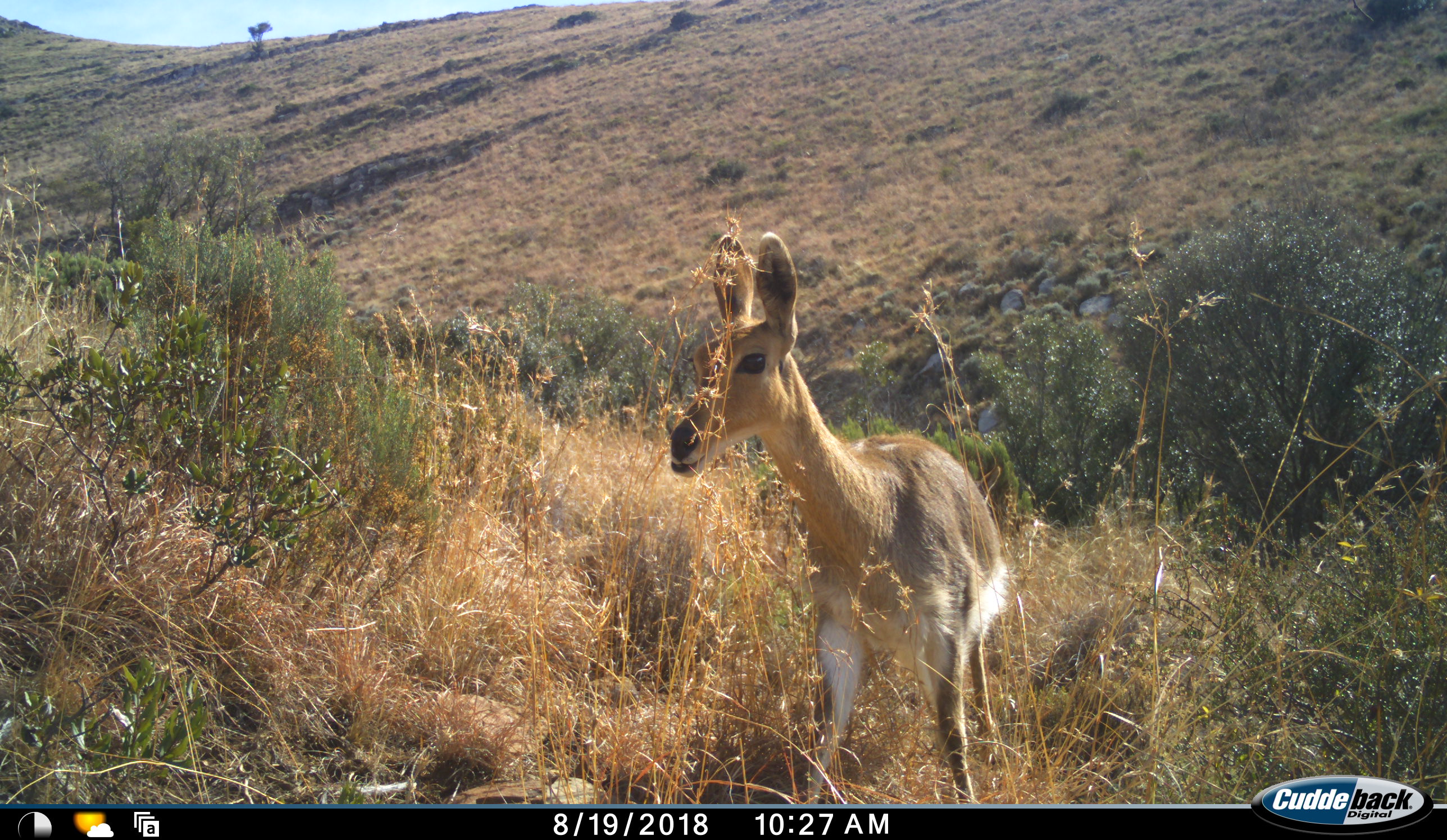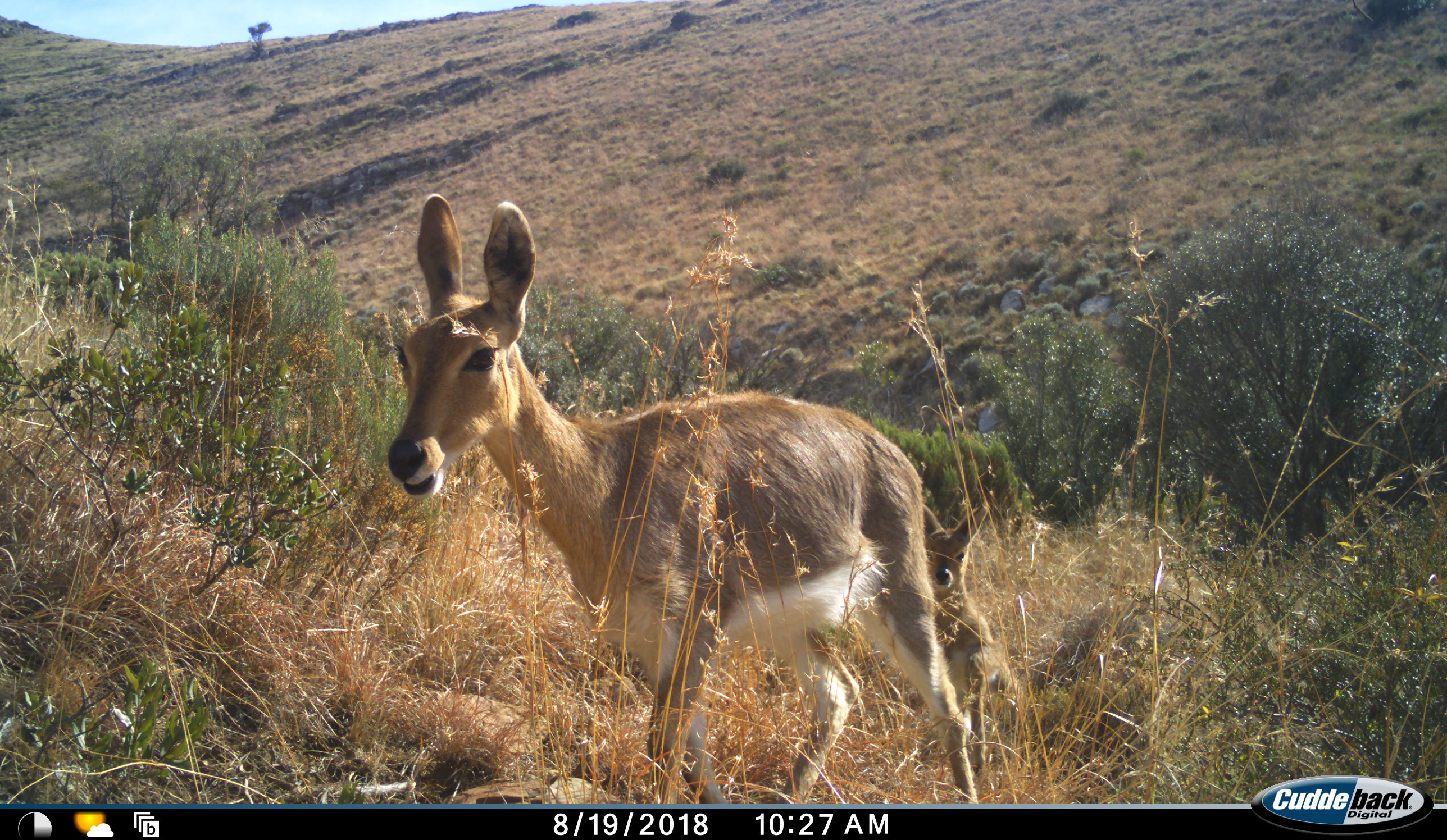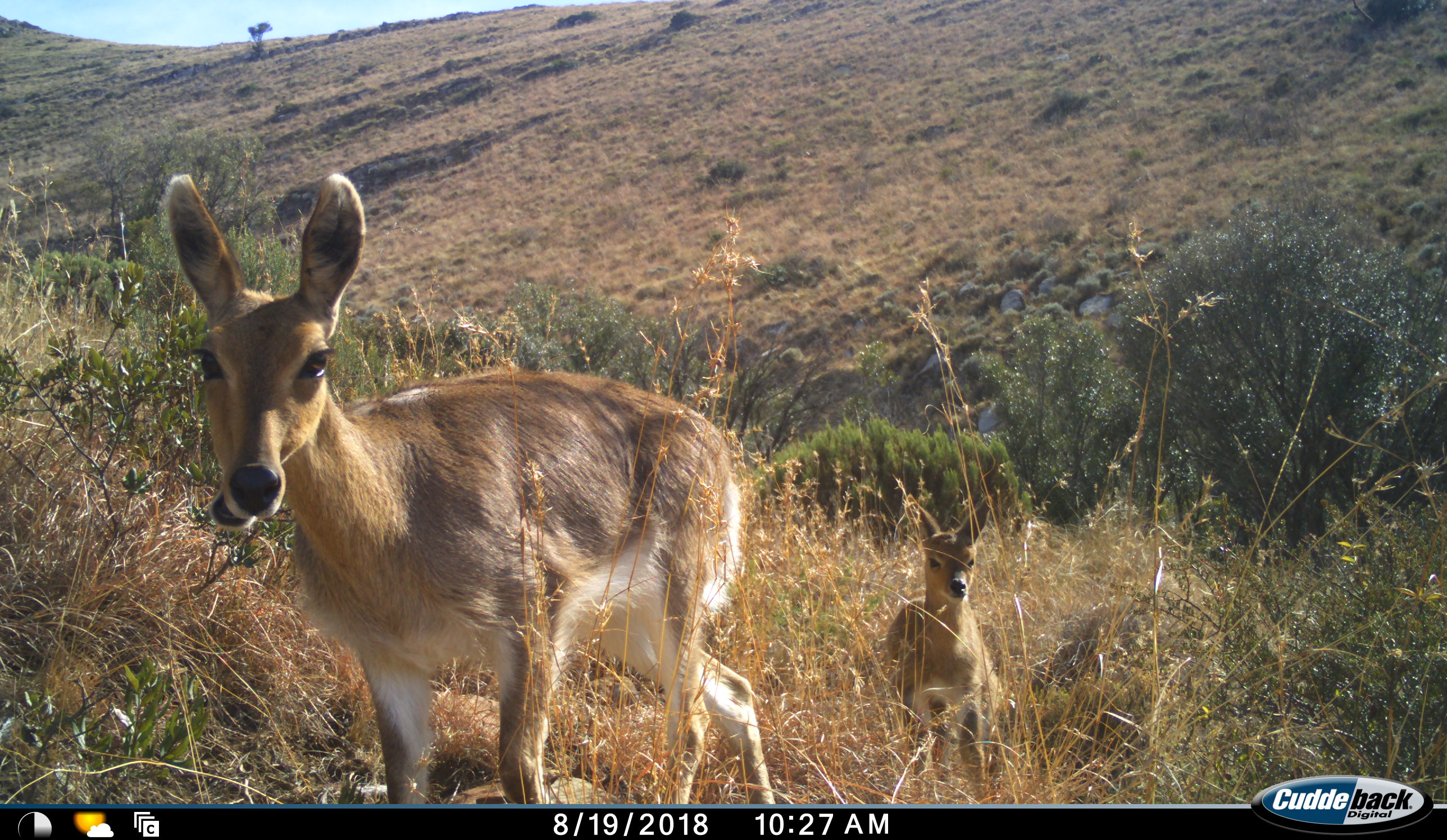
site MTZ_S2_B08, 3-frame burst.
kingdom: Animalia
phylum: Chordata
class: Mammalia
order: Artiodactyla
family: Bovidae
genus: Redunca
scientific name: Redunca fulvorufula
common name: mountain reedbuck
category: reedbuckmountain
Reedbuckmountain (mountain reedbuck) (Redunca fulvorufula), count 2. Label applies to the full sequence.